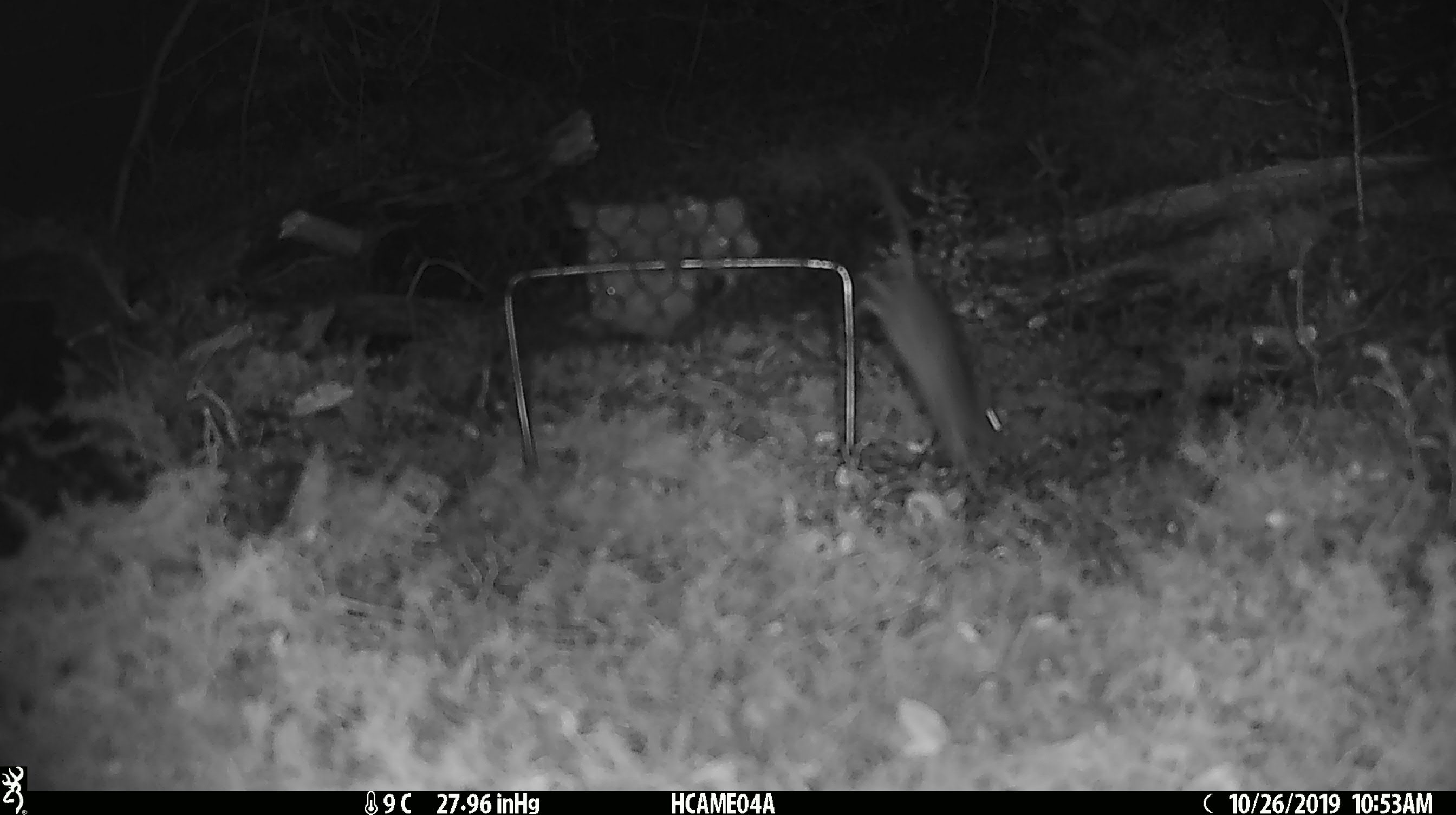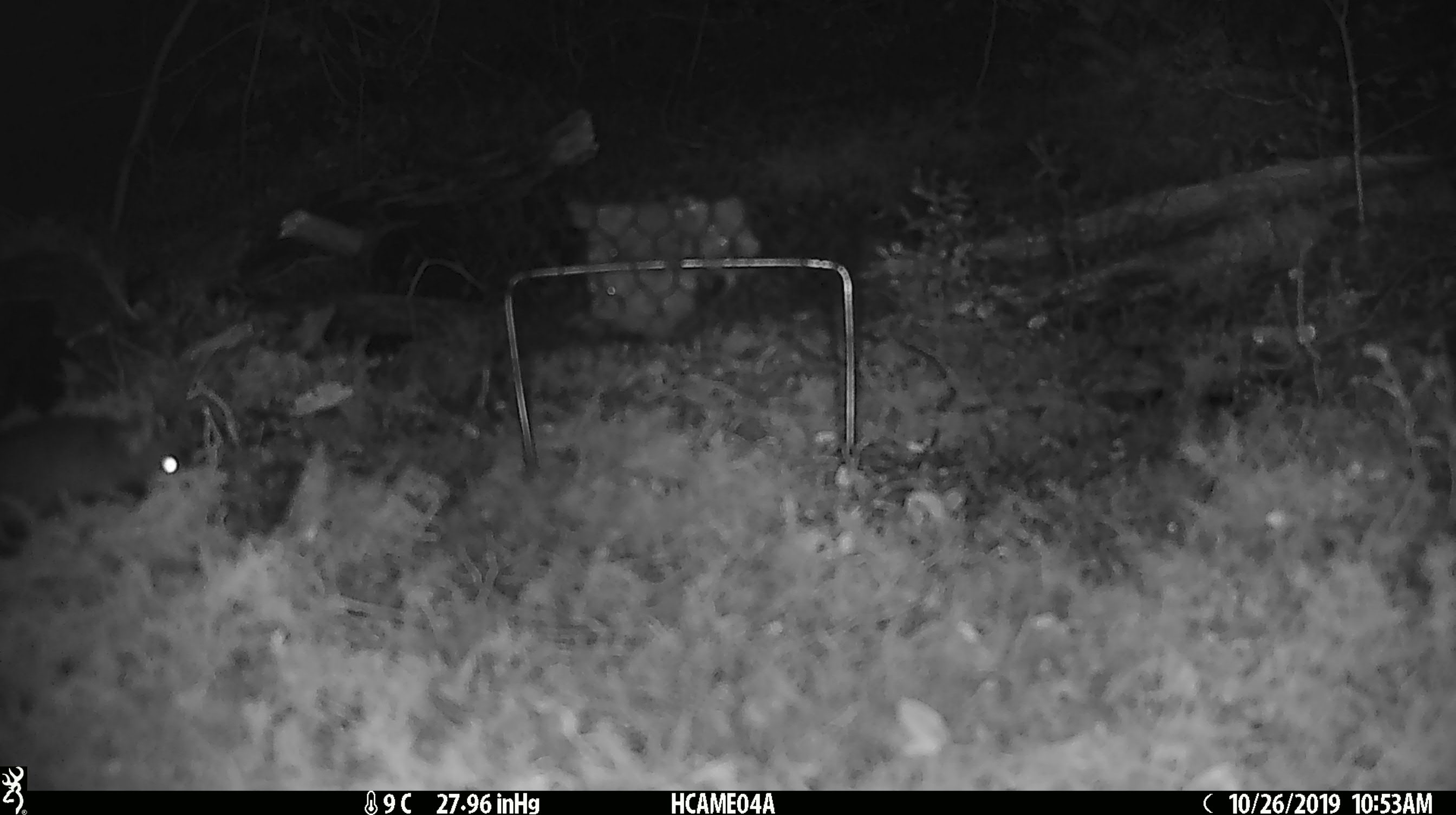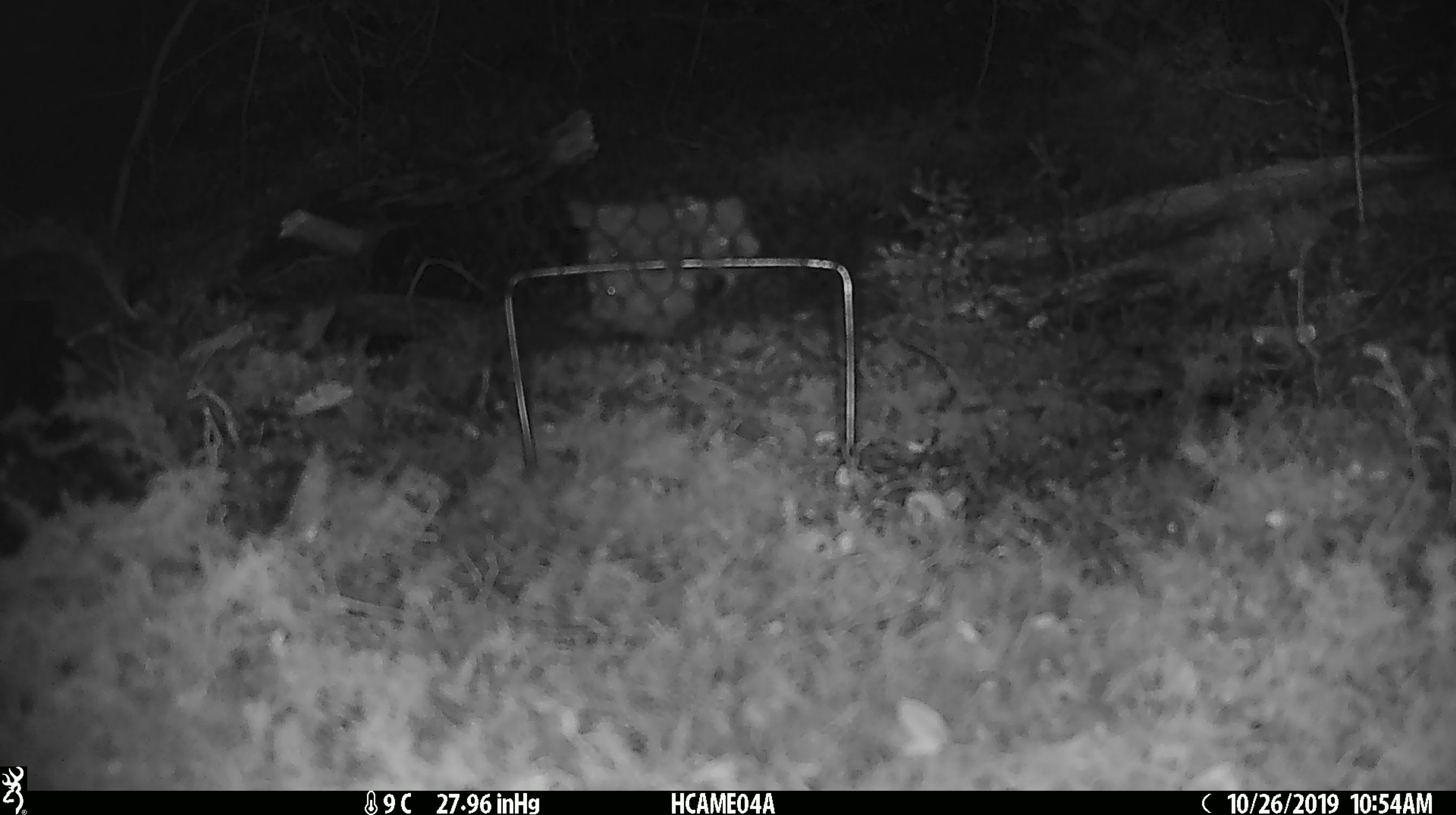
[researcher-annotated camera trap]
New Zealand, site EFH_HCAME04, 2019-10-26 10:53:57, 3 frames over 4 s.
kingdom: Animalia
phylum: Chordata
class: Mammalia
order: Rodentia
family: Muridae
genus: Mus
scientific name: Mus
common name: mouse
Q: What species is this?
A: Mouse (Mus).